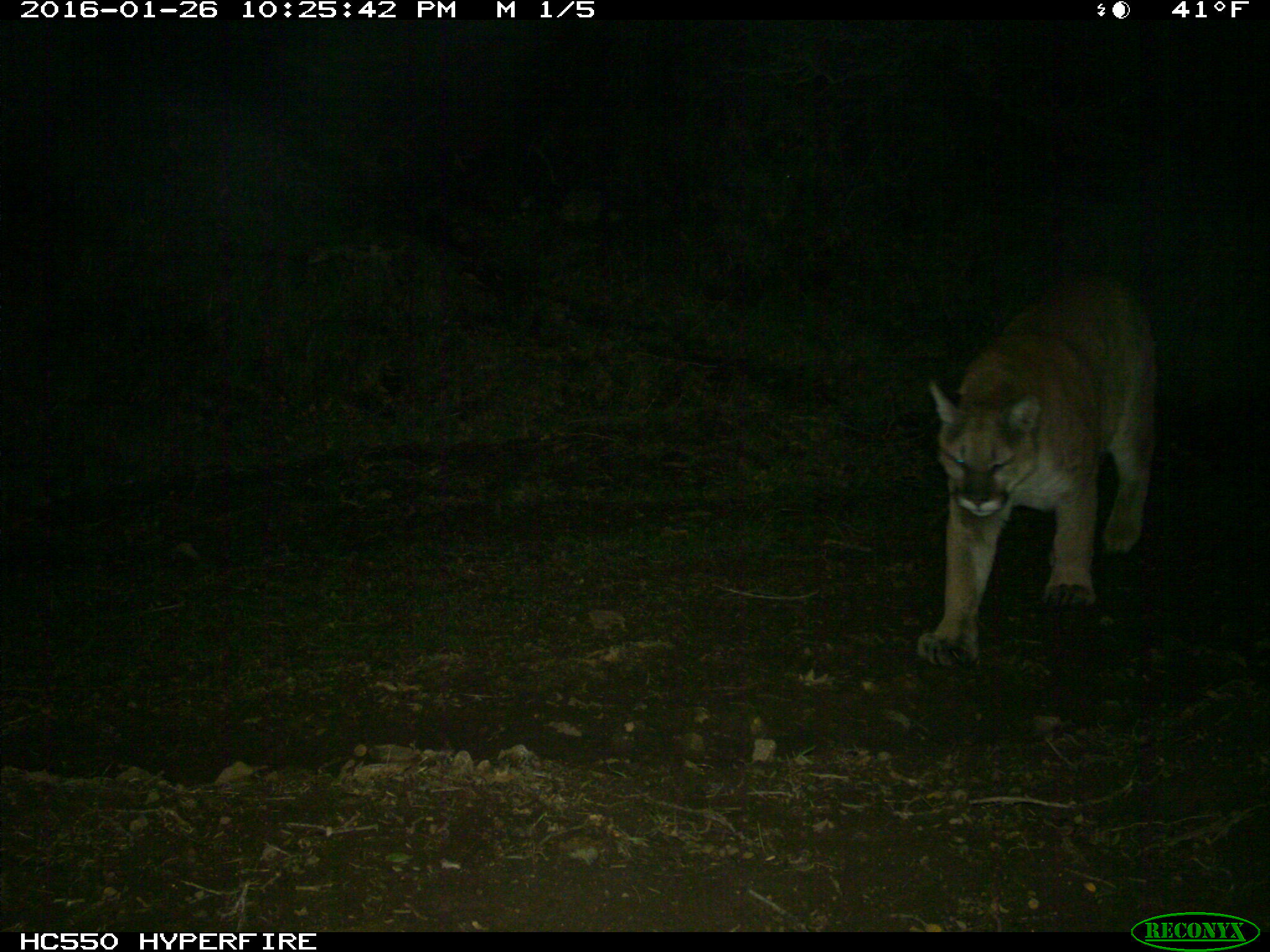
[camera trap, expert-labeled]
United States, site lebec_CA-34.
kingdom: Animalia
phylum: Chordata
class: Mammalia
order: Carnivora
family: Felidae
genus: Puma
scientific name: Puma concolor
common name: mountain lion